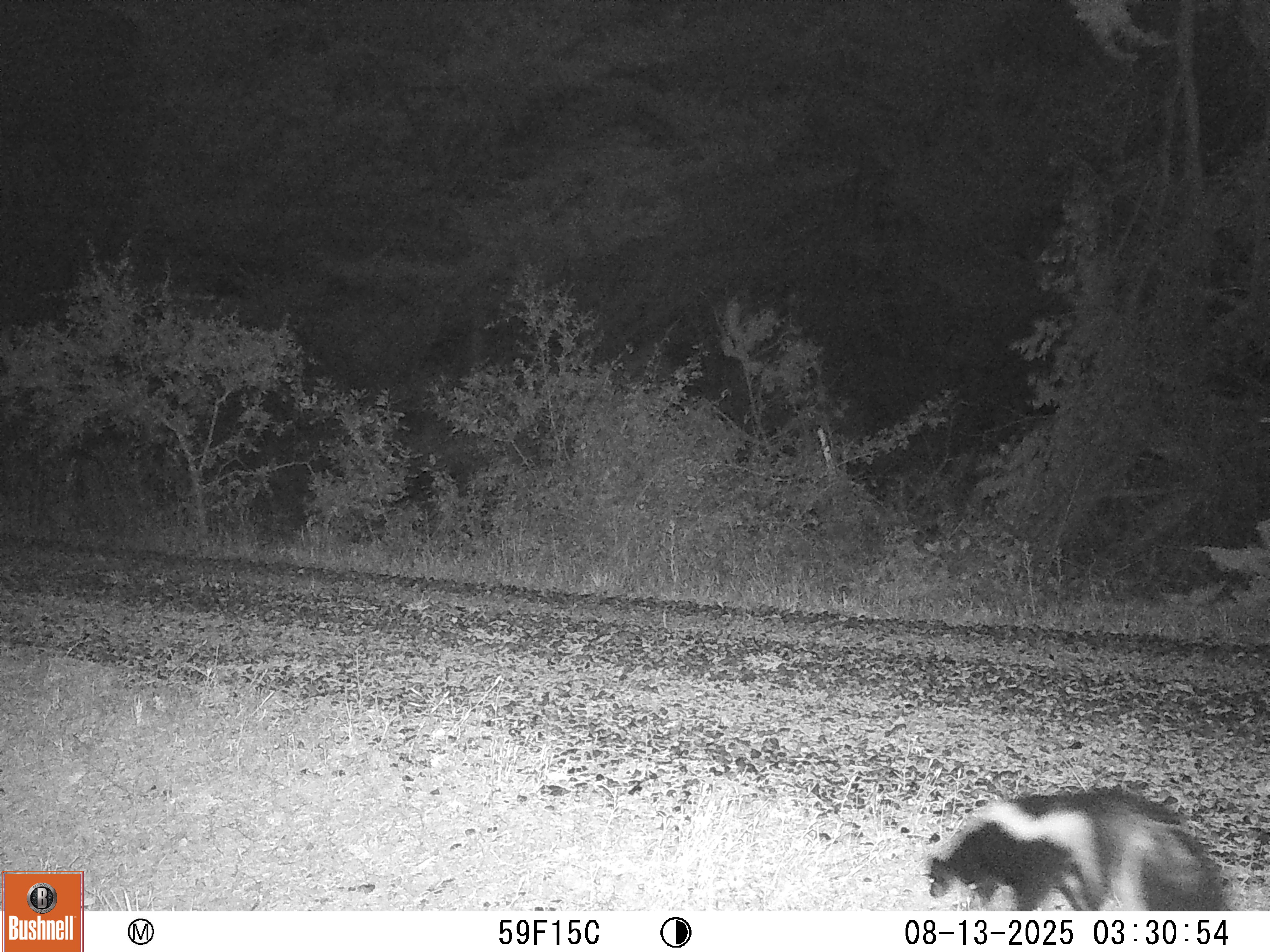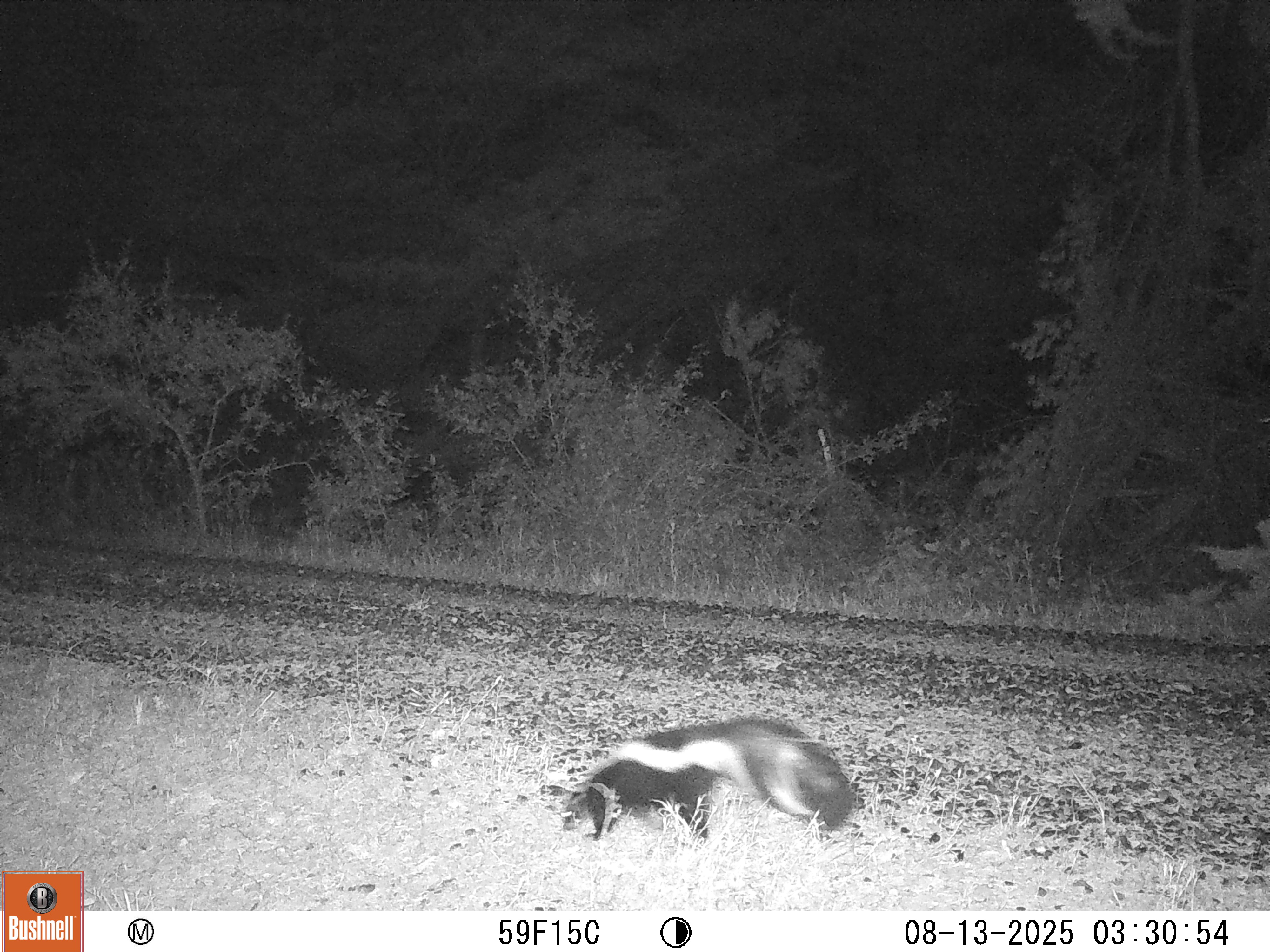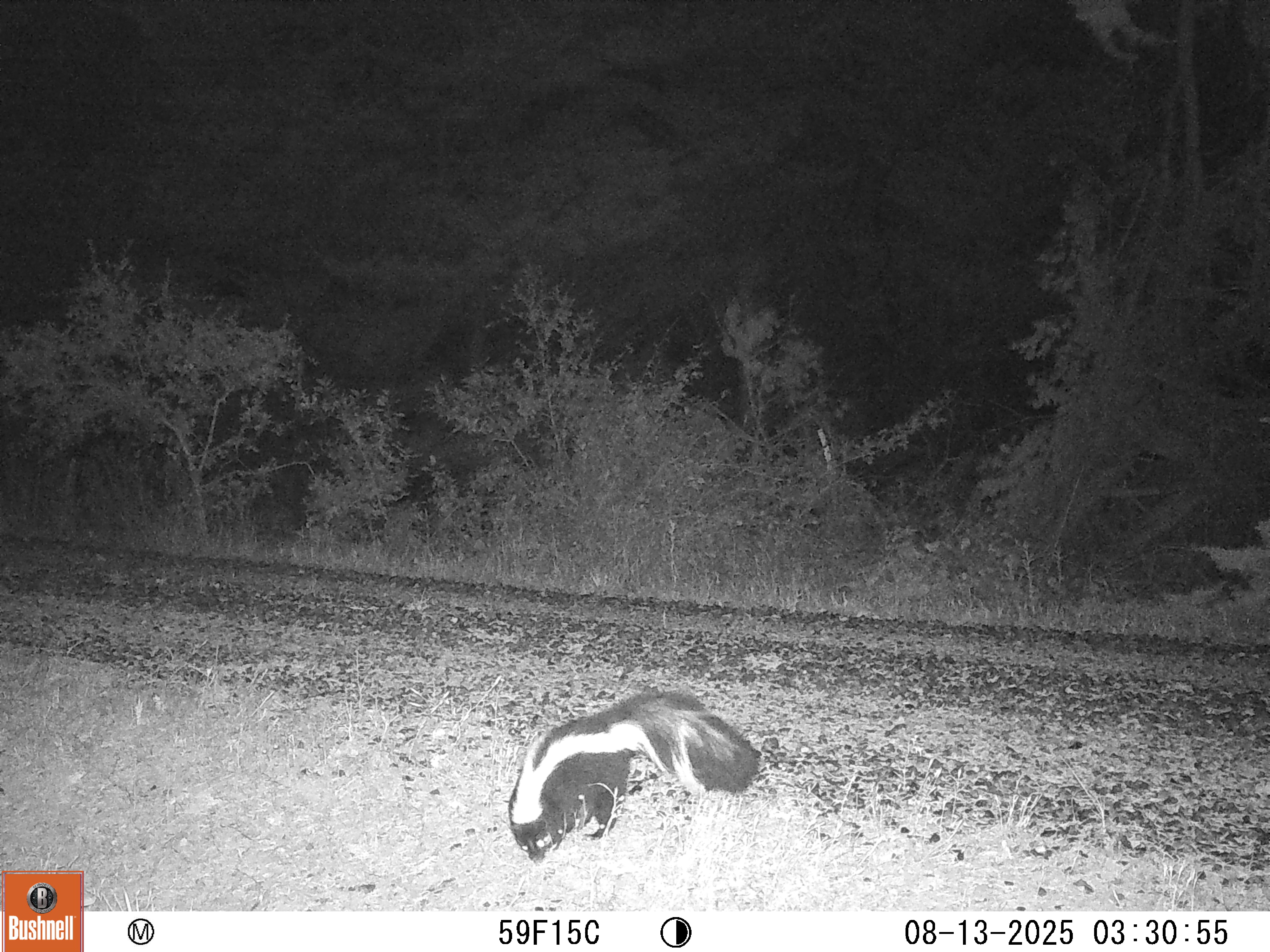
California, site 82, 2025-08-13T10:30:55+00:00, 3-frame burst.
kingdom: Animalia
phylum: Chordata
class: Mammalia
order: Carnivora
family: Mephitidae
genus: Mephitis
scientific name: Mephitis mephitis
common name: striped skunk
Striped skunk (Mephitis mephitis).